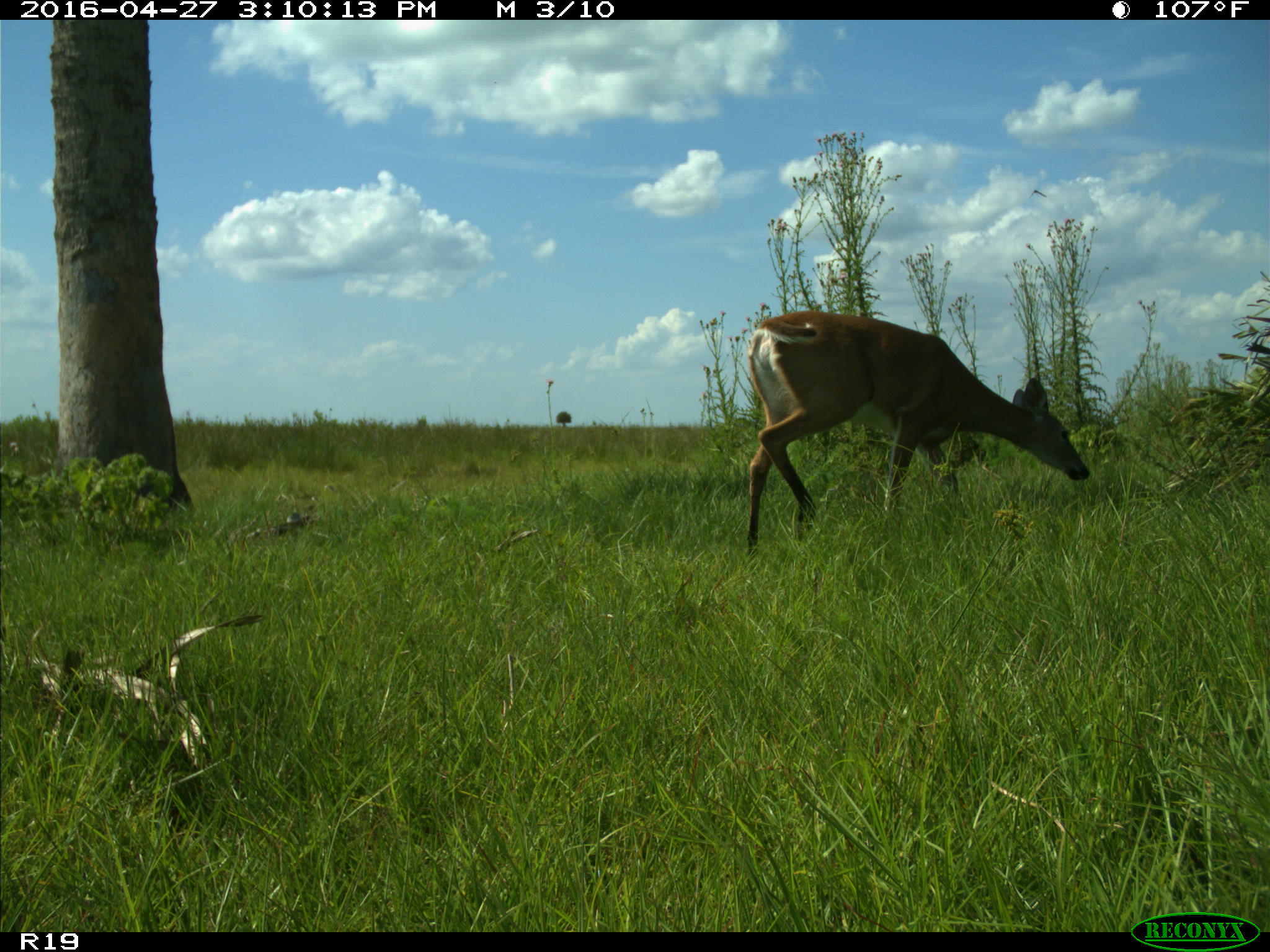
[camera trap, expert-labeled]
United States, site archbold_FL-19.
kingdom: Animalia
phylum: Chordata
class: Mammalia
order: Artiodactyla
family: Cervidae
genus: Odocoileus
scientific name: Odocoileus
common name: deer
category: unidentified deer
Unidentified deer (deer) (Odocoileus).